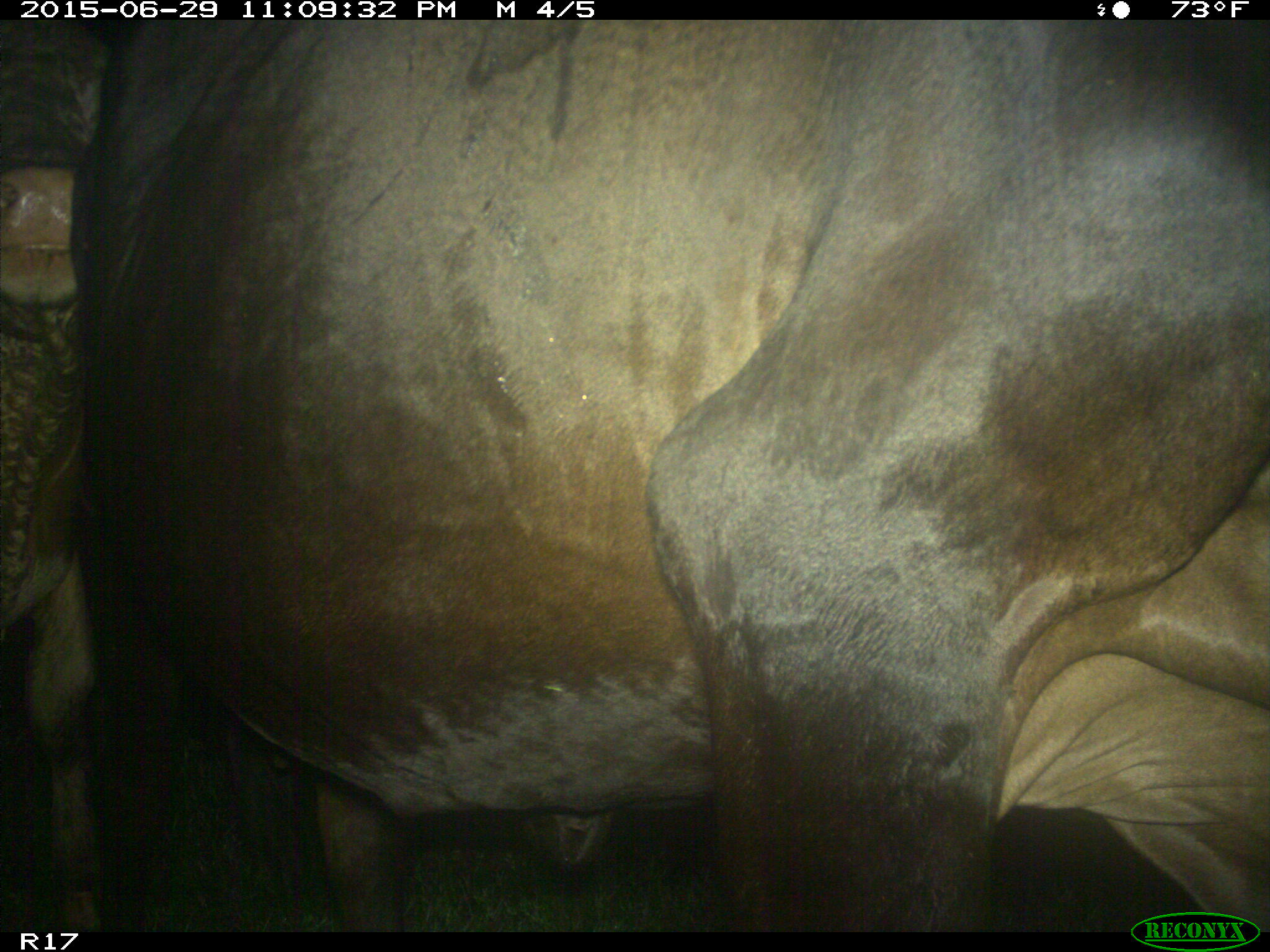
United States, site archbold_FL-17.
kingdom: Animalia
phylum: Chordata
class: Mammalia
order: Artiodactyla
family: Bovidae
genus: Bos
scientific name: Bos taurus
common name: domestic cow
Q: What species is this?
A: Bos taurus (domestic cow).